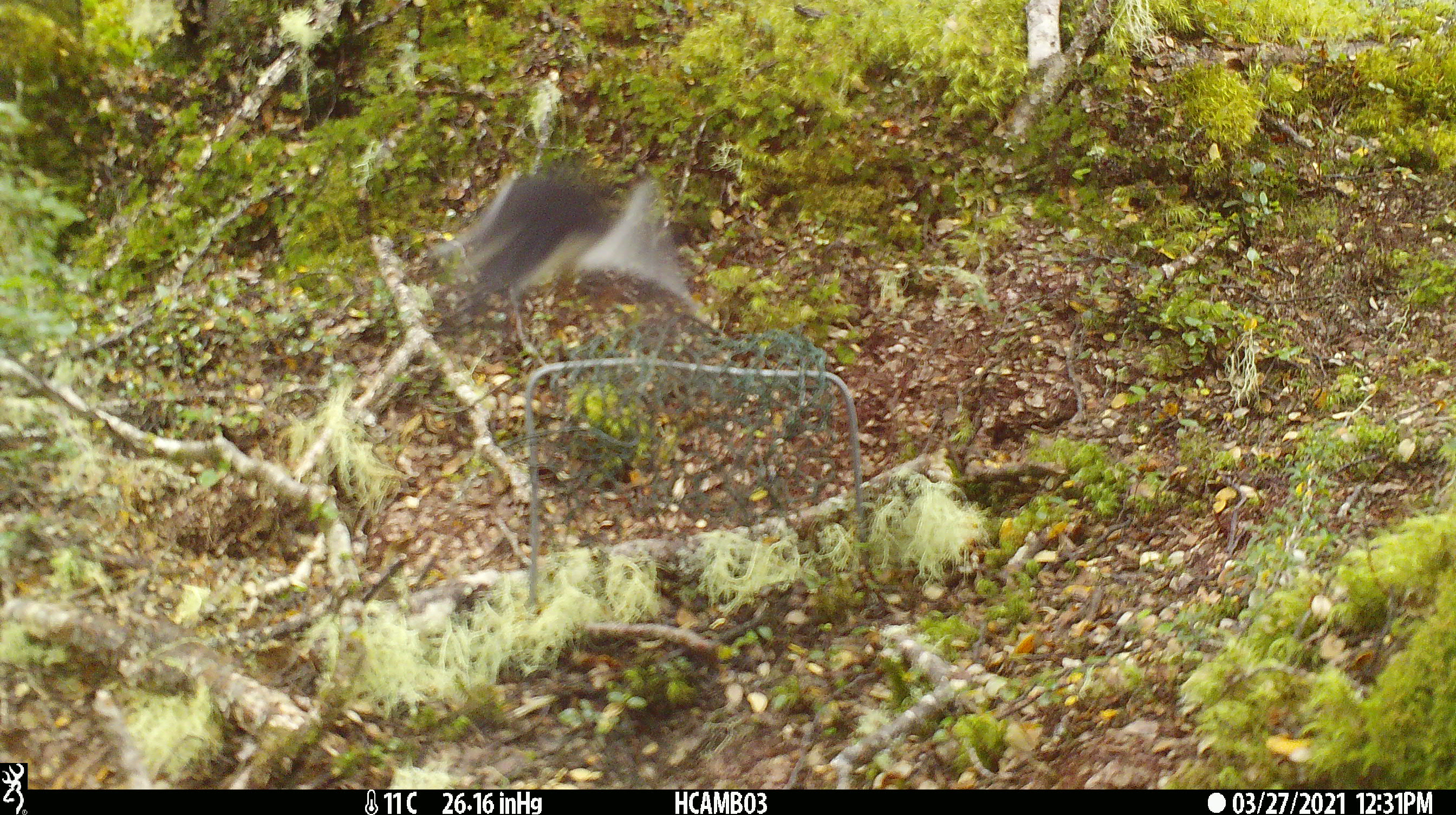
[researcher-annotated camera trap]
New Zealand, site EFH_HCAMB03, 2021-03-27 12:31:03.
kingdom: Animalia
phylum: Chordata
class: Aves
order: Passeriformes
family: Petroicidae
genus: Petroica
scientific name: Petroica macrocephala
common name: tomtit